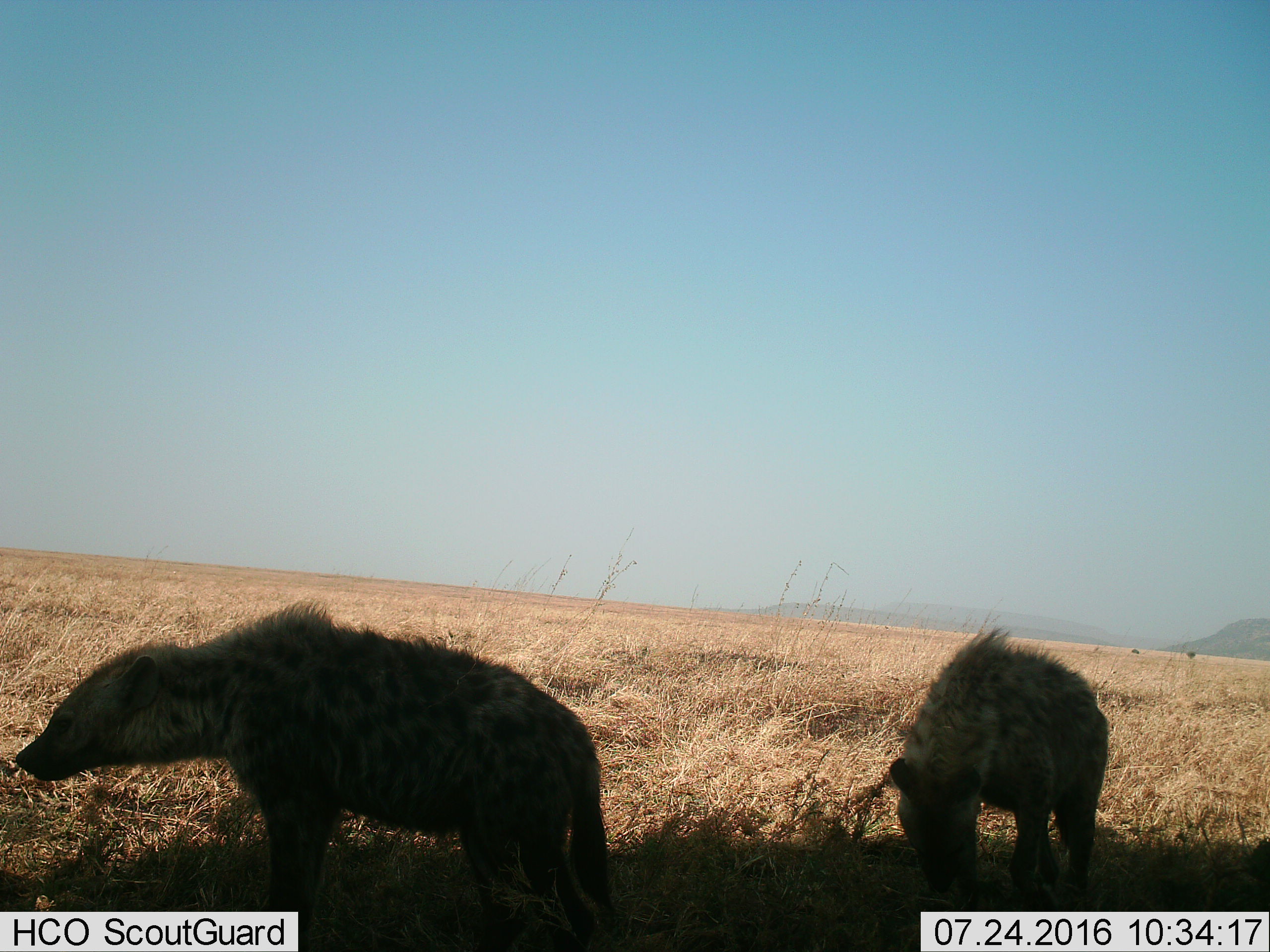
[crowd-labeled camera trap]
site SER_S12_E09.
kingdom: Animalia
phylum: Chordata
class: Mammalia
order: Carnivora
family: Hyaenidae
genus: Crocuta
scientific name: Crocuta crocuta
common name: spotted hyena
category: hyenaspotted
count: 2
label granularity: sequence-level